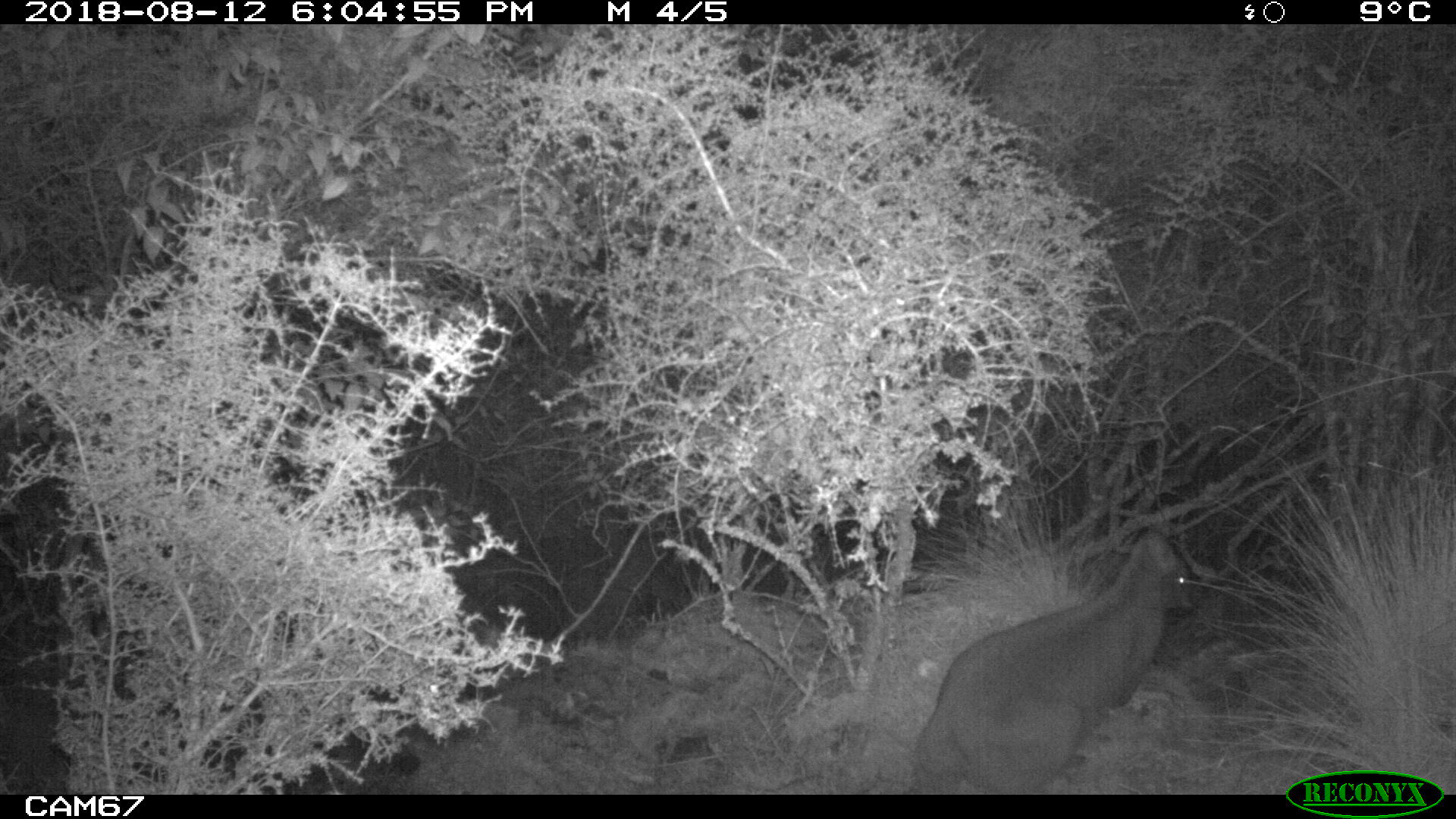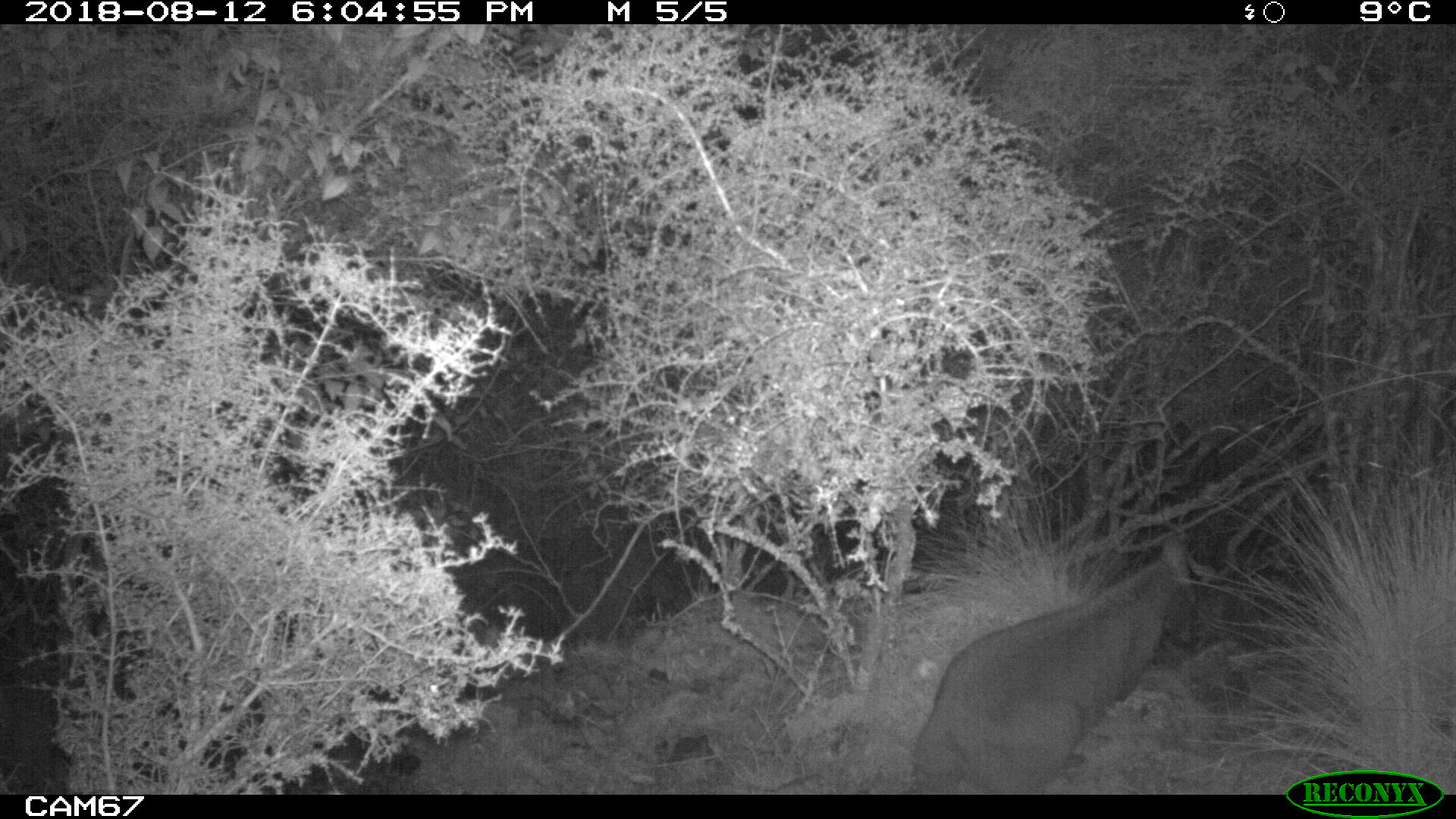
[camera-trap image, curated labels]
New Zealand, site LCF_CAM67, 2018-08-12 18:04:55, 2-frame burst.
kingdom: Animalia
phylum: Chordata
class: Mammalia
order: Diprotodontia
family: Macropodidae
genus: Notamacropus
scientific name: Notamacropus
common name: wallaby